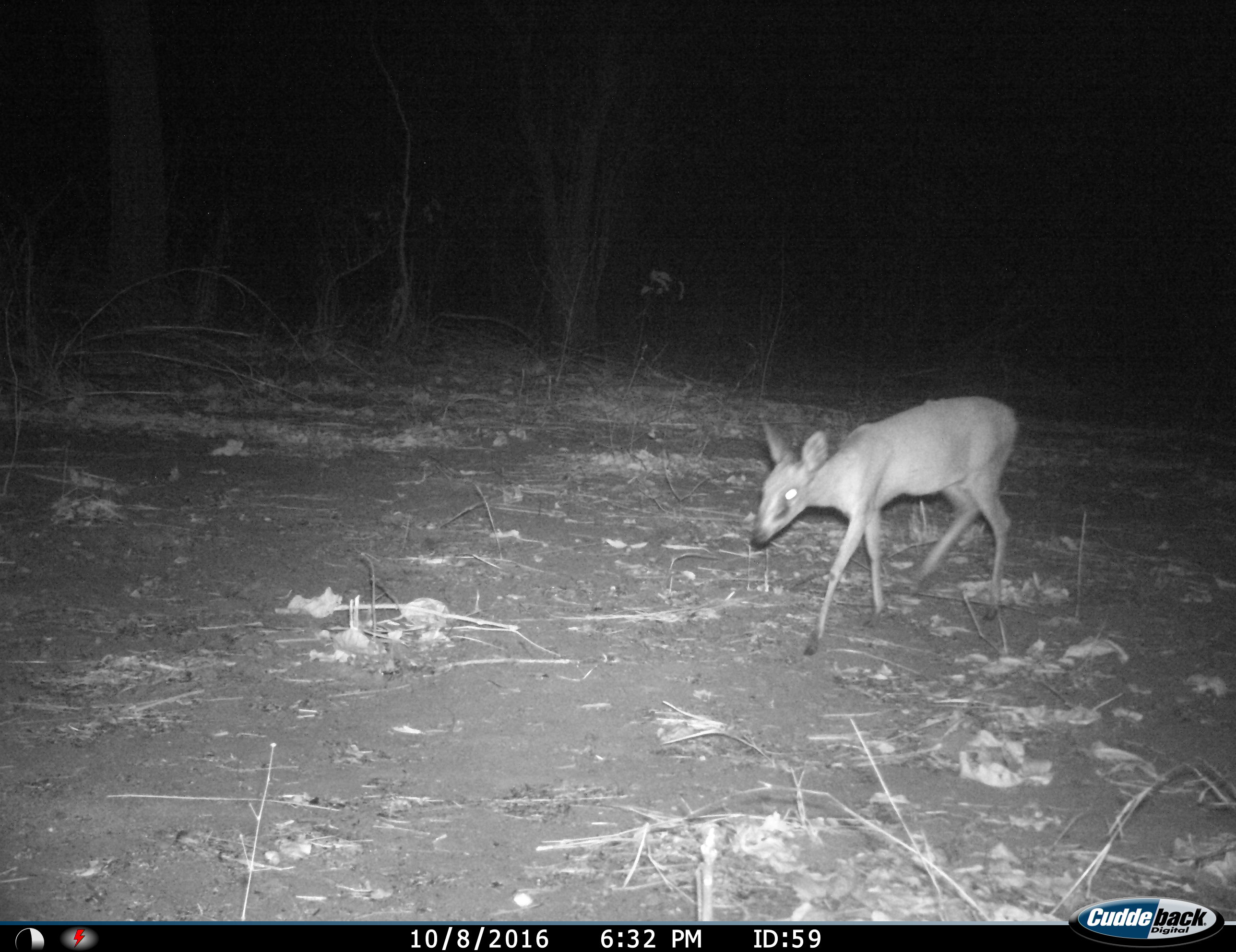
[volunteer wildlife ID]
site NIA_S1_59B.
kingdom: Animalia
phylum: Chordata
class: Mammalia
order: Artiodactyla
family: Bovidae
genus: Sylvicapra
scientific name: Sylvicapra grimmia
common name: common duiker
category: duikercommongrey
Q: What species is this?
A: Duikercommongrey (common duiker) (Sylvicapra grimmia).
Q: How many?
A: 1.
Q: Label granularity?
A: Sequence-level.